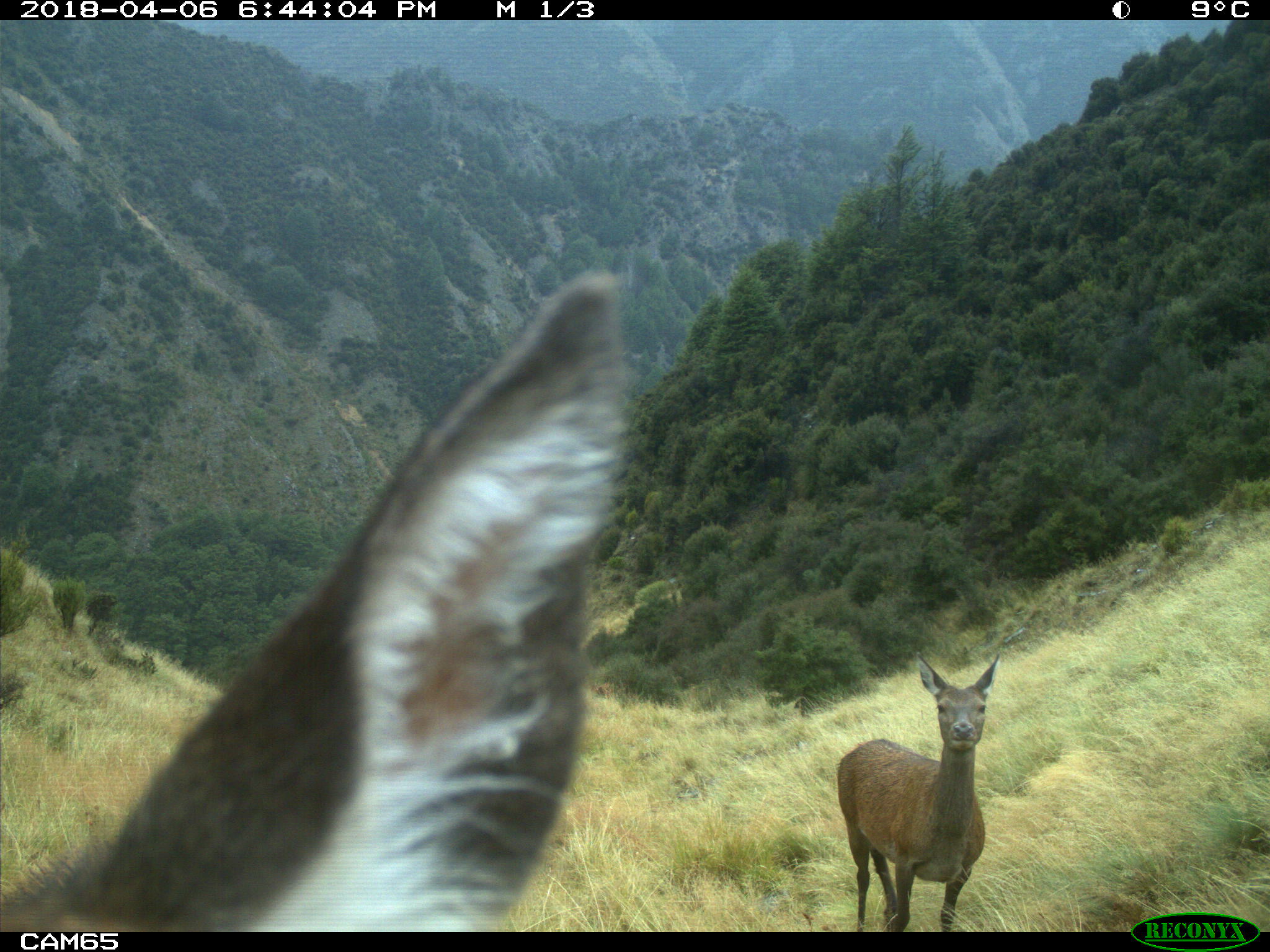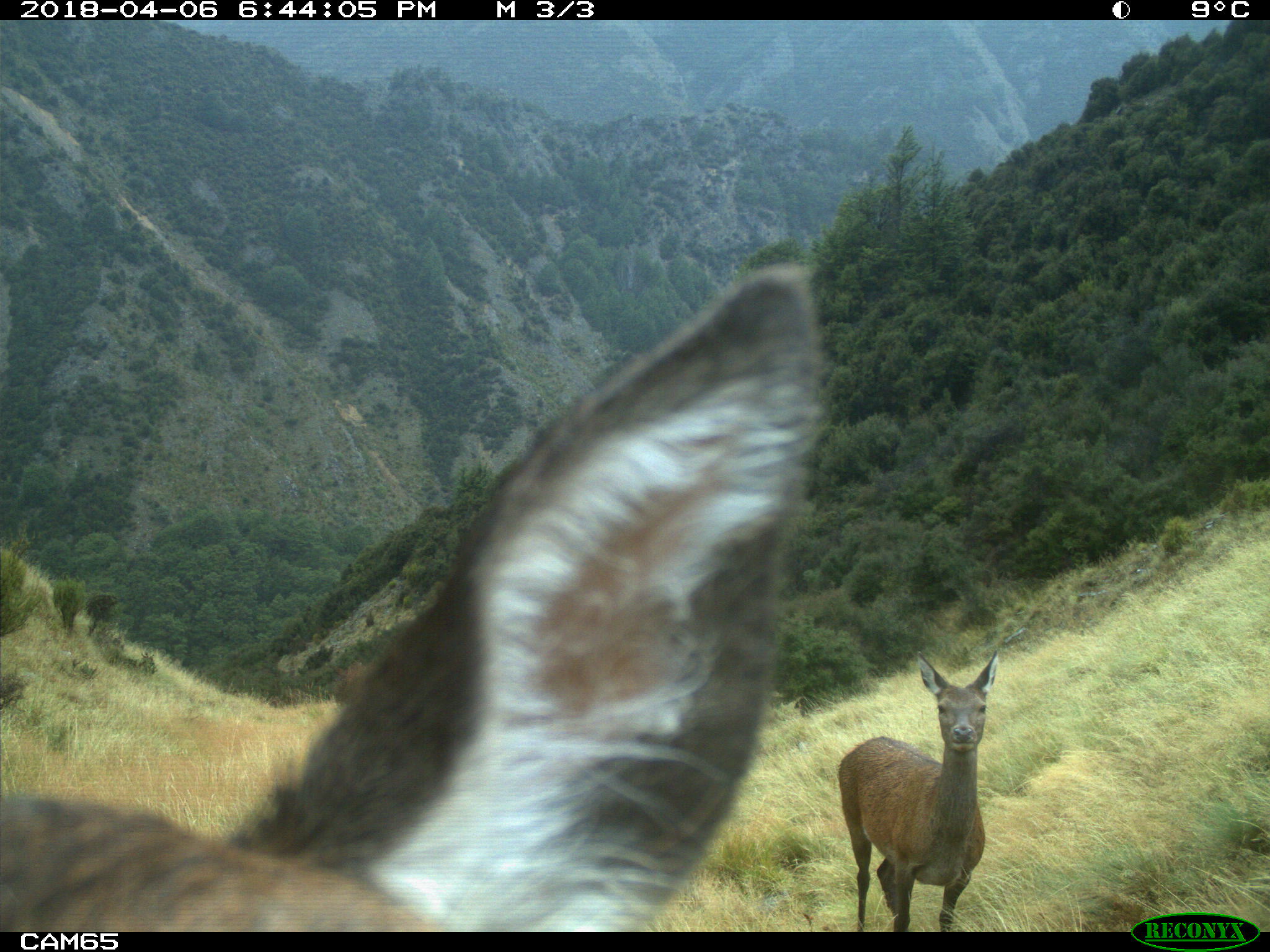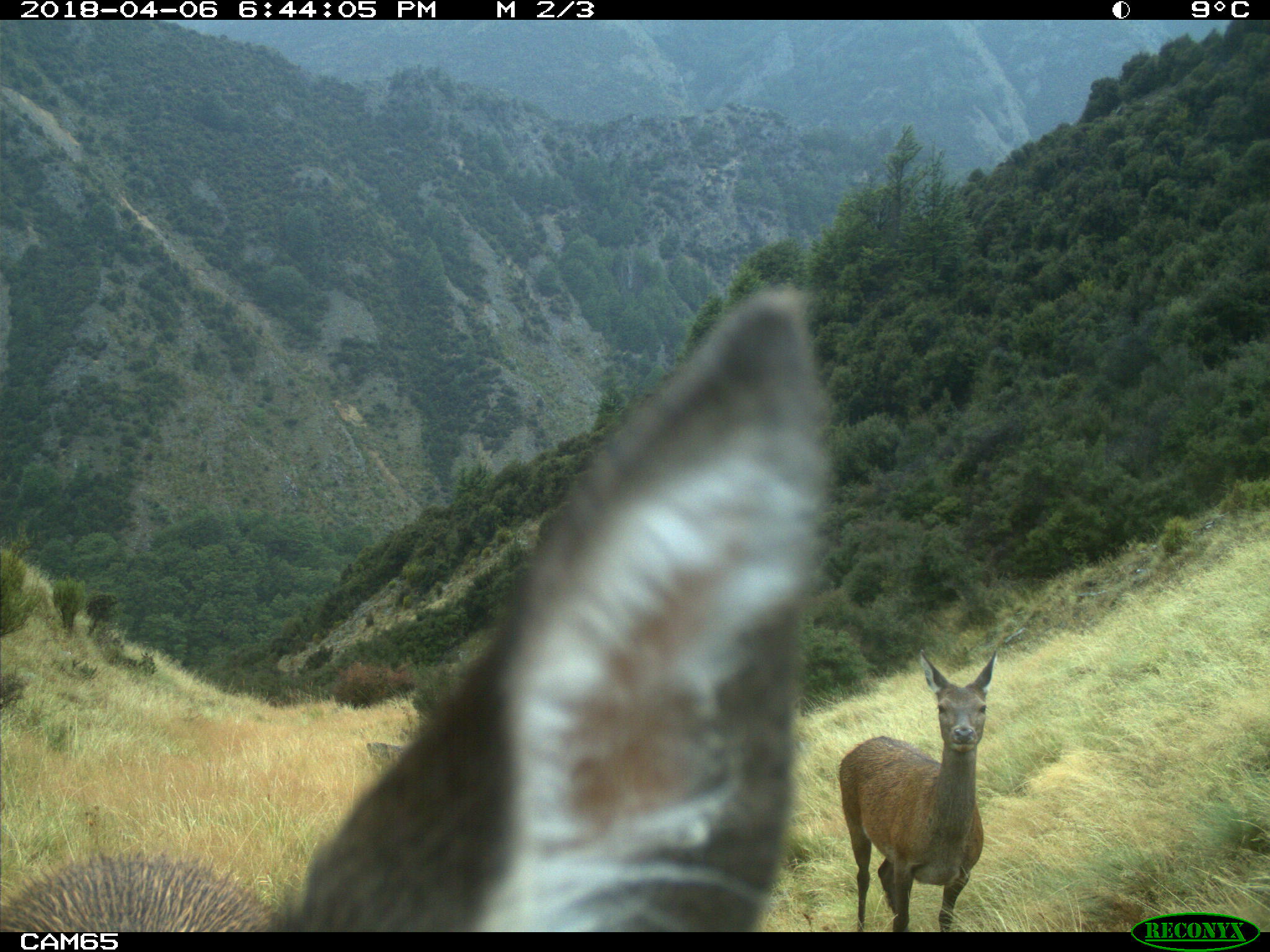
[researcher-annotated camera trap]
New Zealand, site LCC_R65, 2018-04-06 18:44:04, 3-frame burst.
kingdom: Animalia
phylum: Chordata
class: Mammalia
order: Artiodactyla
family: Cervidae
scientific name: Cervidae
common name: deer